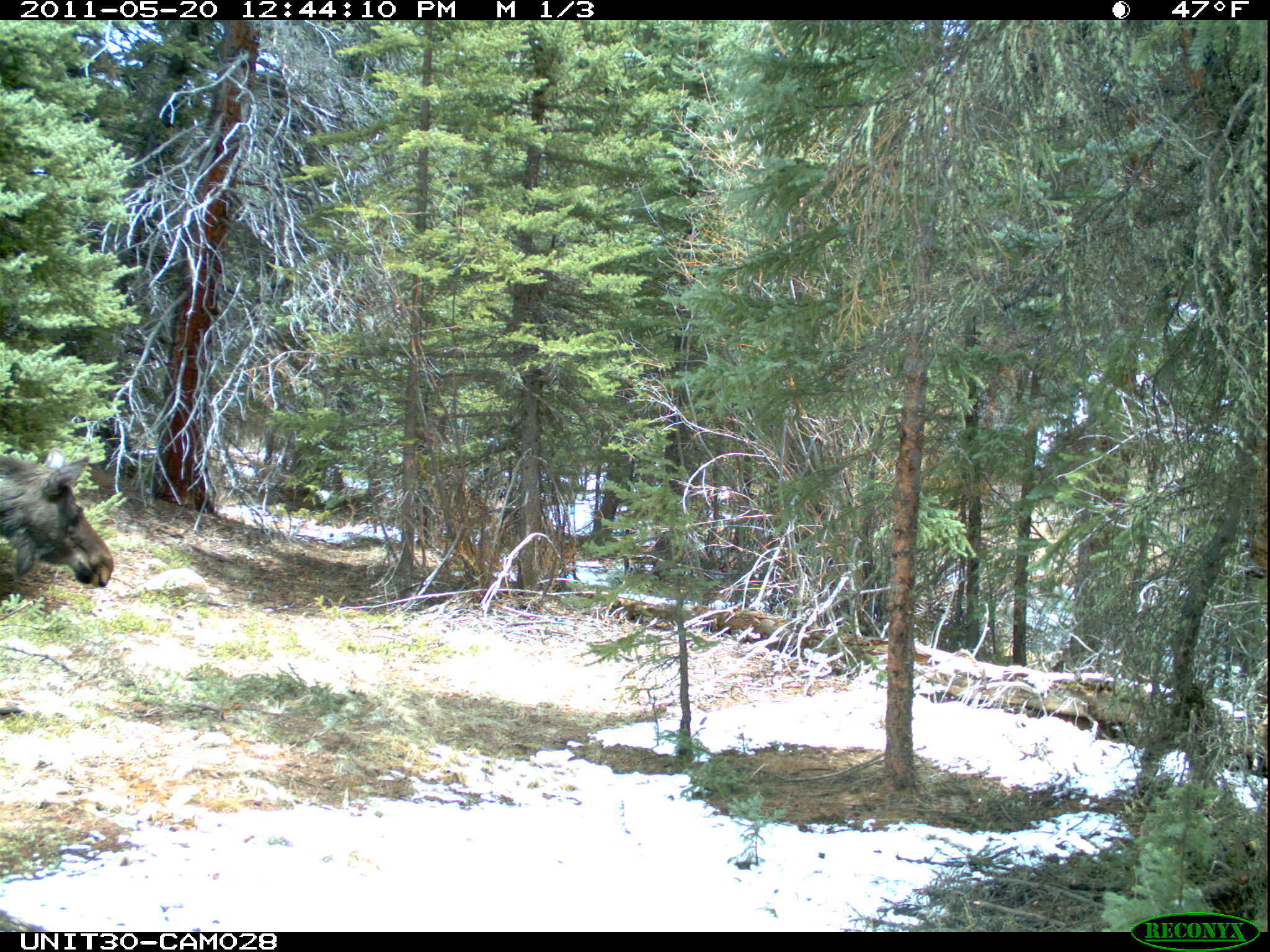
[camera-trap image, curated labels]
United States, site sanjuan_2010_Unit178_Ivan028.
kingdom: Animalia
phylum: Chordata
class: Mammalia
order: Artiodactyla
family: Cervidae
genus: Alces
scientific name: Alces alces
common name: moose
Alces alces (moose).